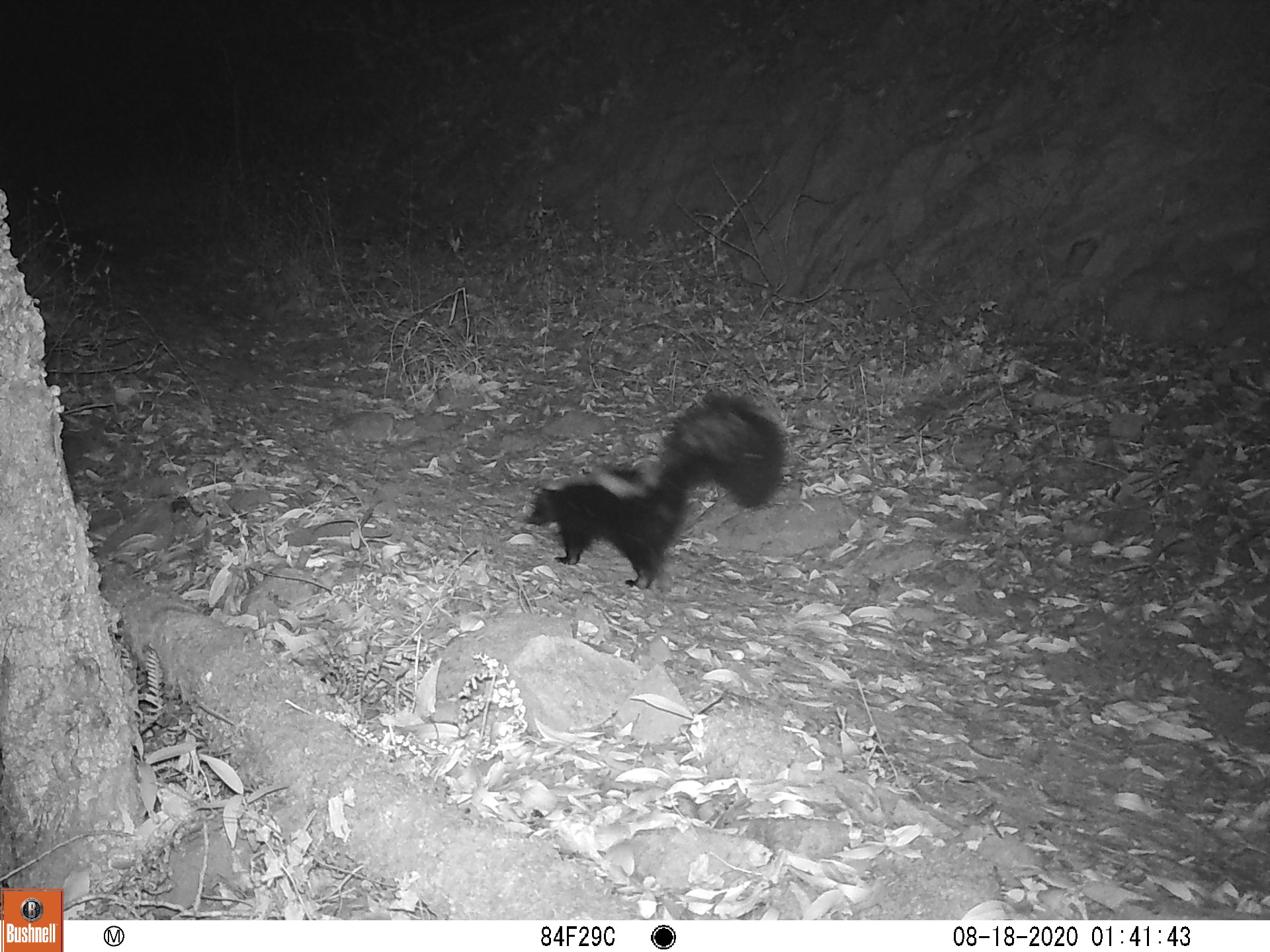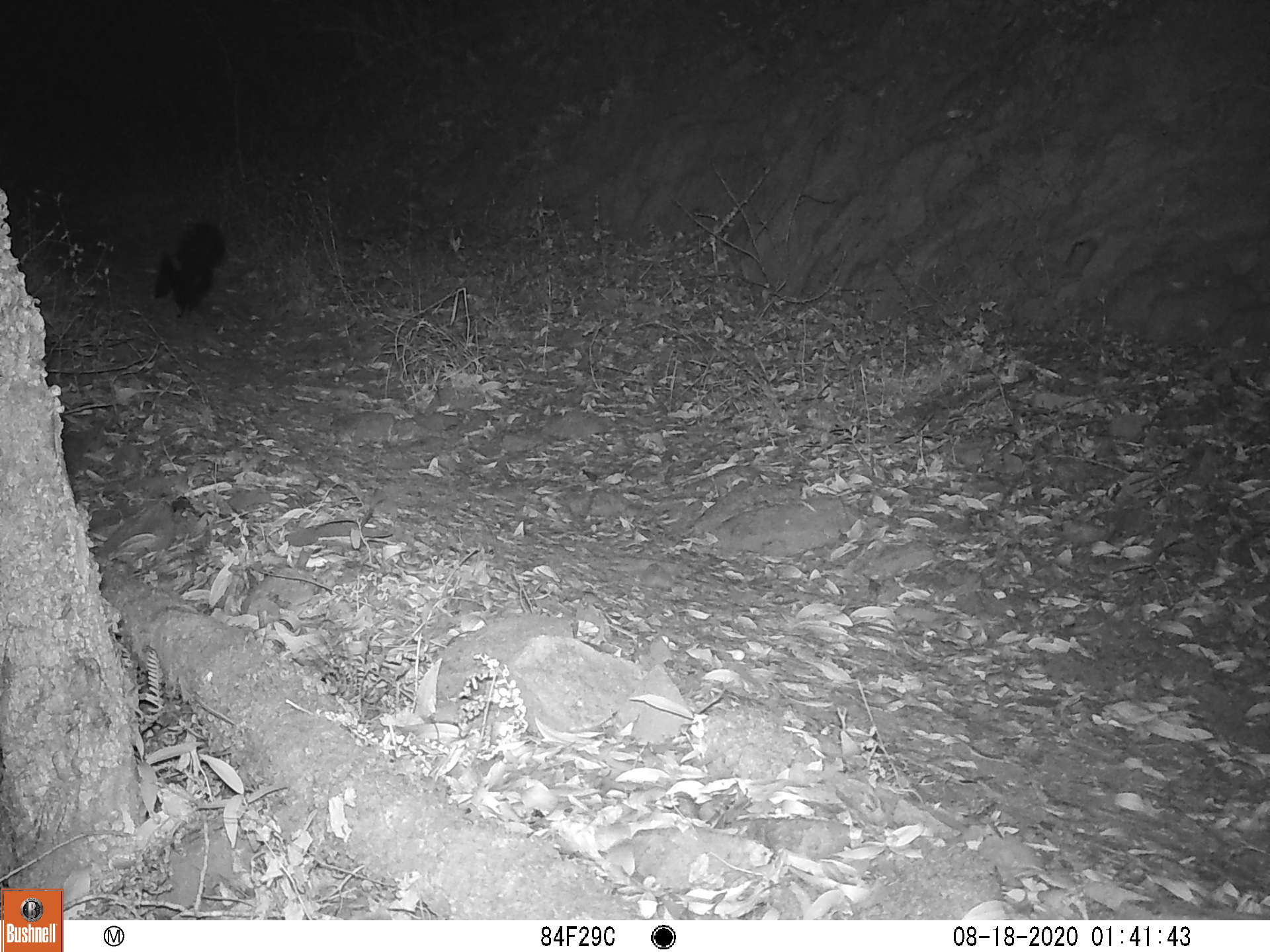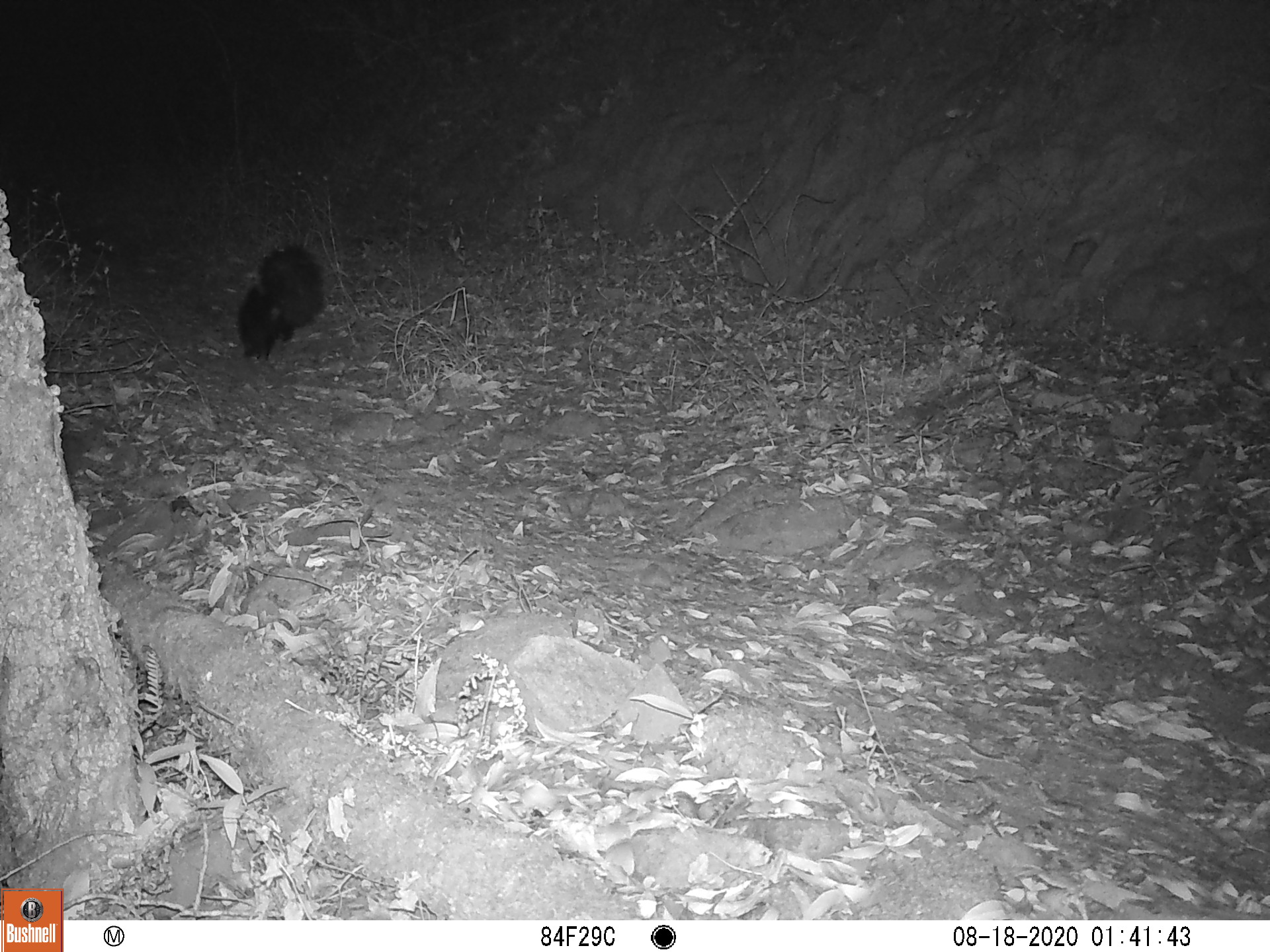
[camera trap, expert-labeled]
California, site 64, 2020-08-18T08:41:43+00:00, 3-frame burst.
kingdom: Animalia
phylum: Chordata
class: Mammalia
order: Carnivora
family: Mephitidae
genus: Mephitis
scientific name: Mephitis mephitis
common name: striped skunk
Striped skunk (Mephitis mephitis).